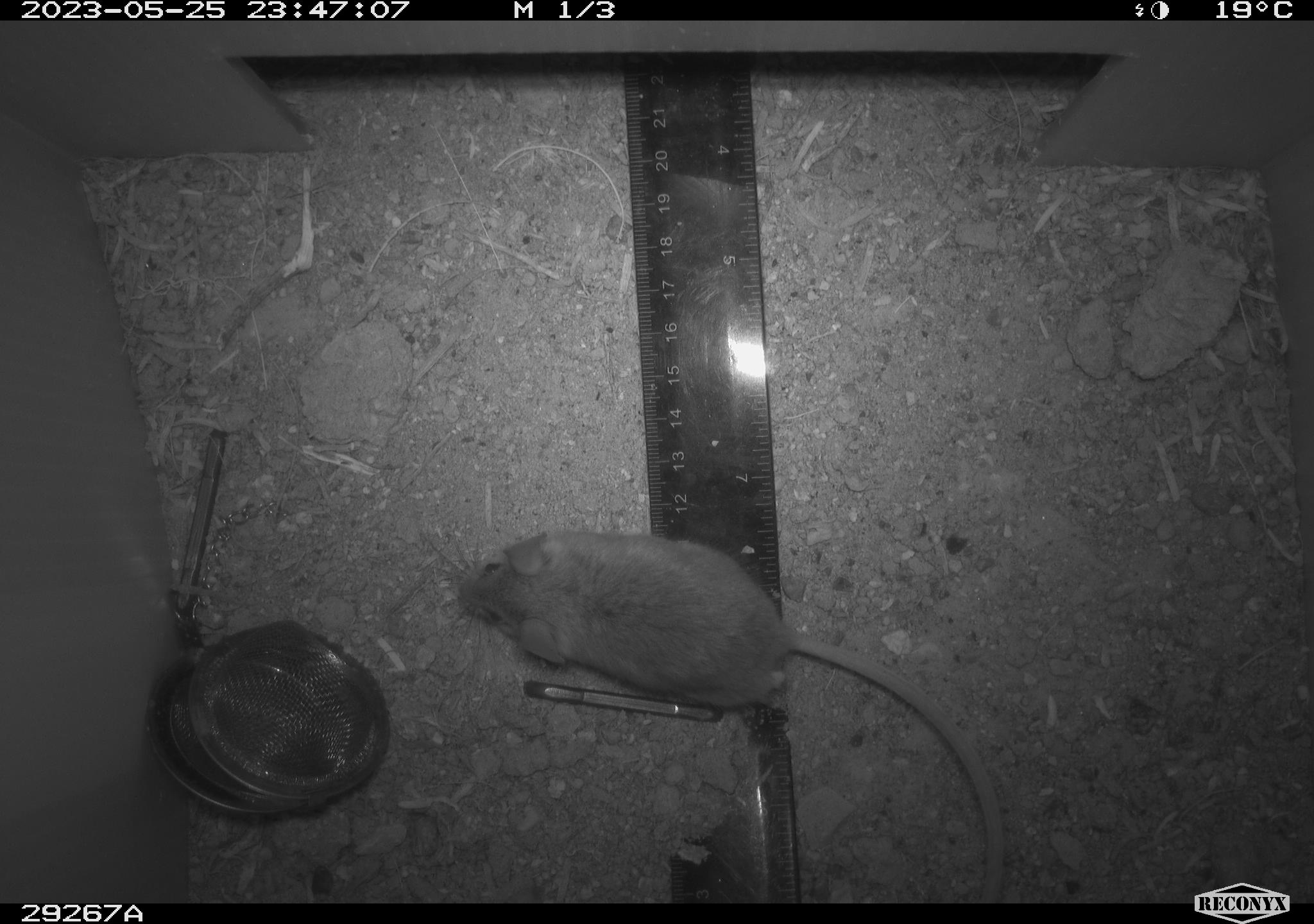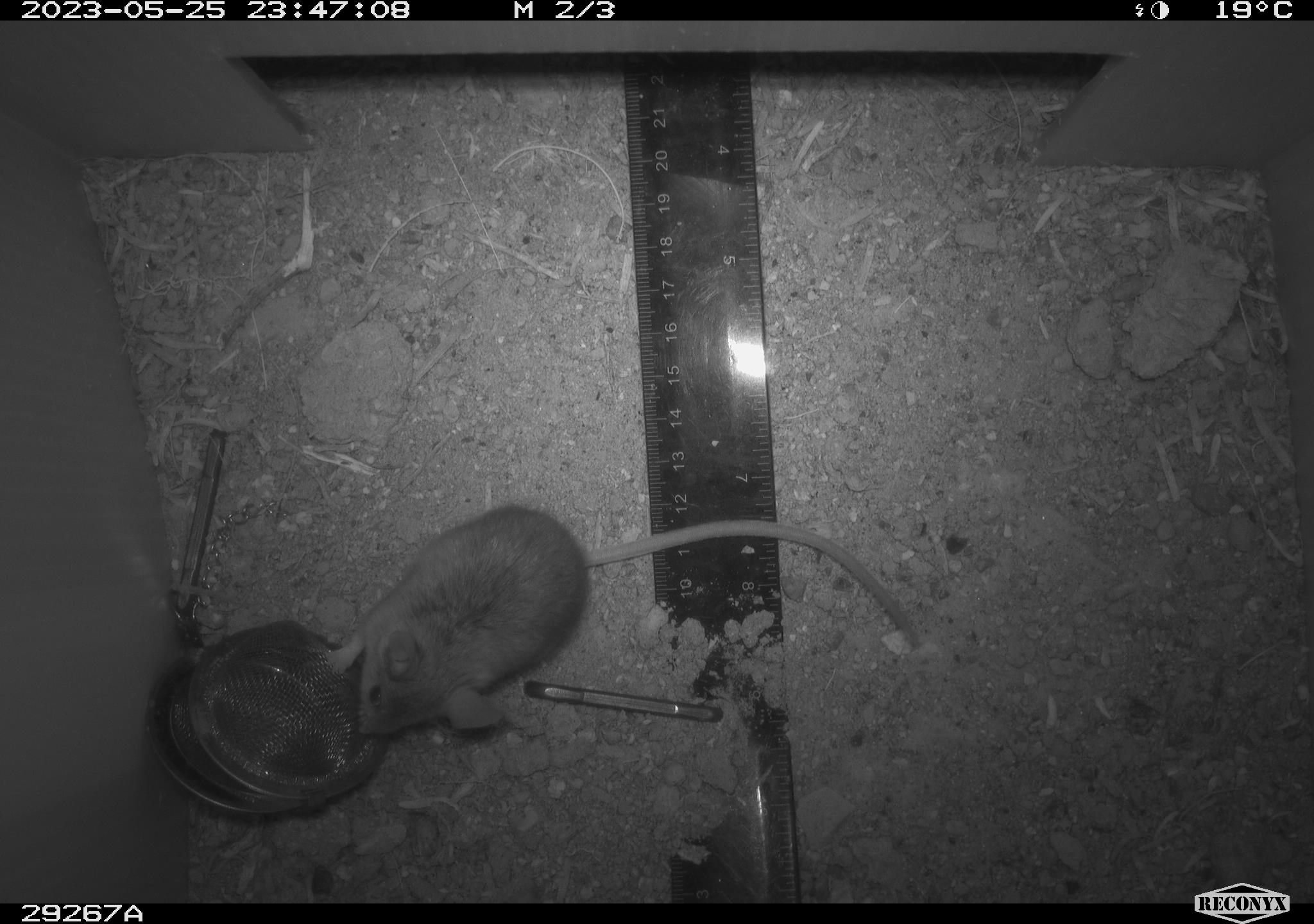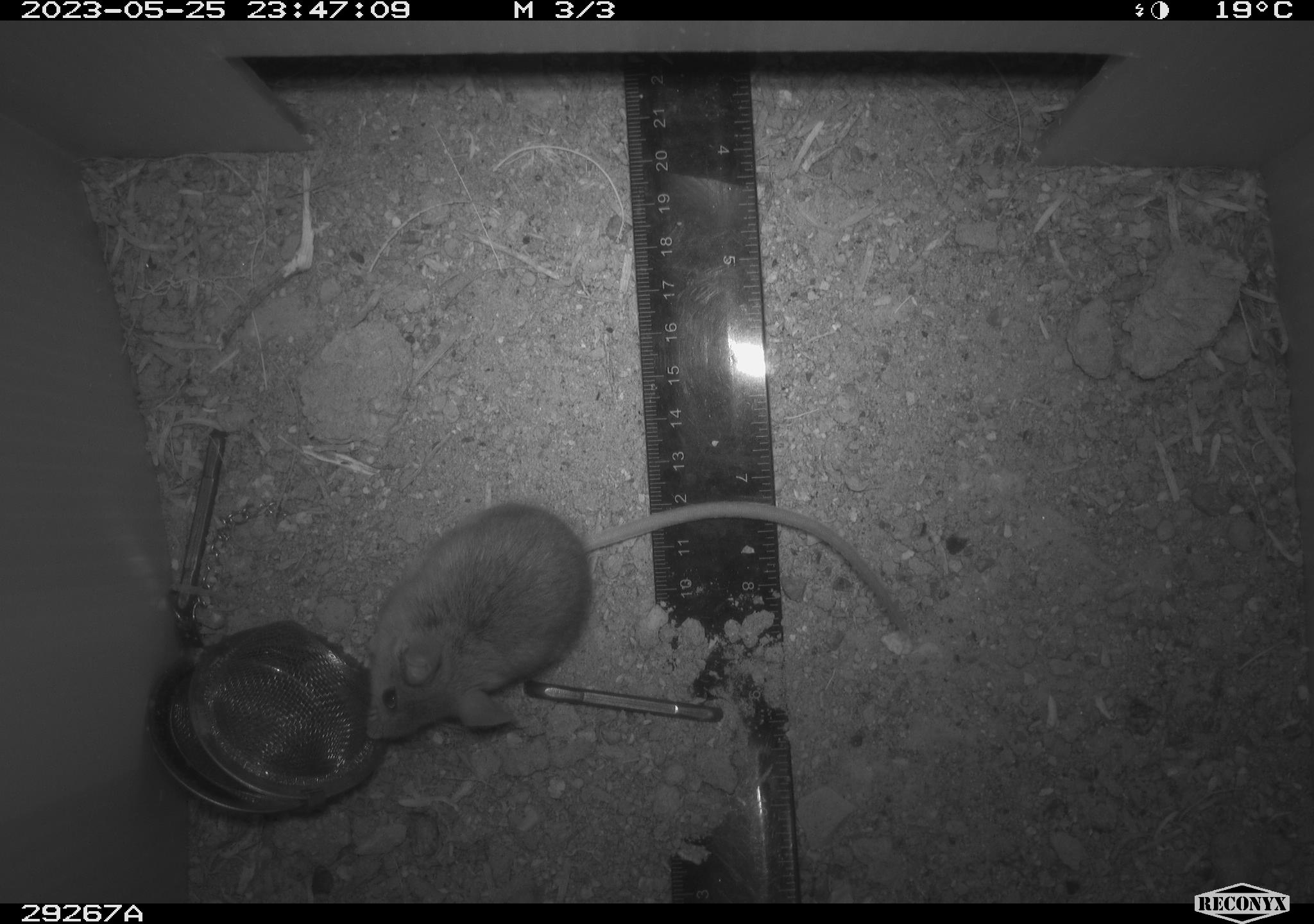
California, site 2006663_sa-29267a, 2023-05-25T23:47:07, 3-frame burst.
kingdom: Animalia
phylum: Chordata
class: Mammalia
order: Rodentia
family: Cricetidae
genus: Peromyscus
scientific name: Peromyscus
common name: deer mice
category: peromyscus species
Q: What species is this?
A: Peromyscus species (deer mice) (Peromyscus).